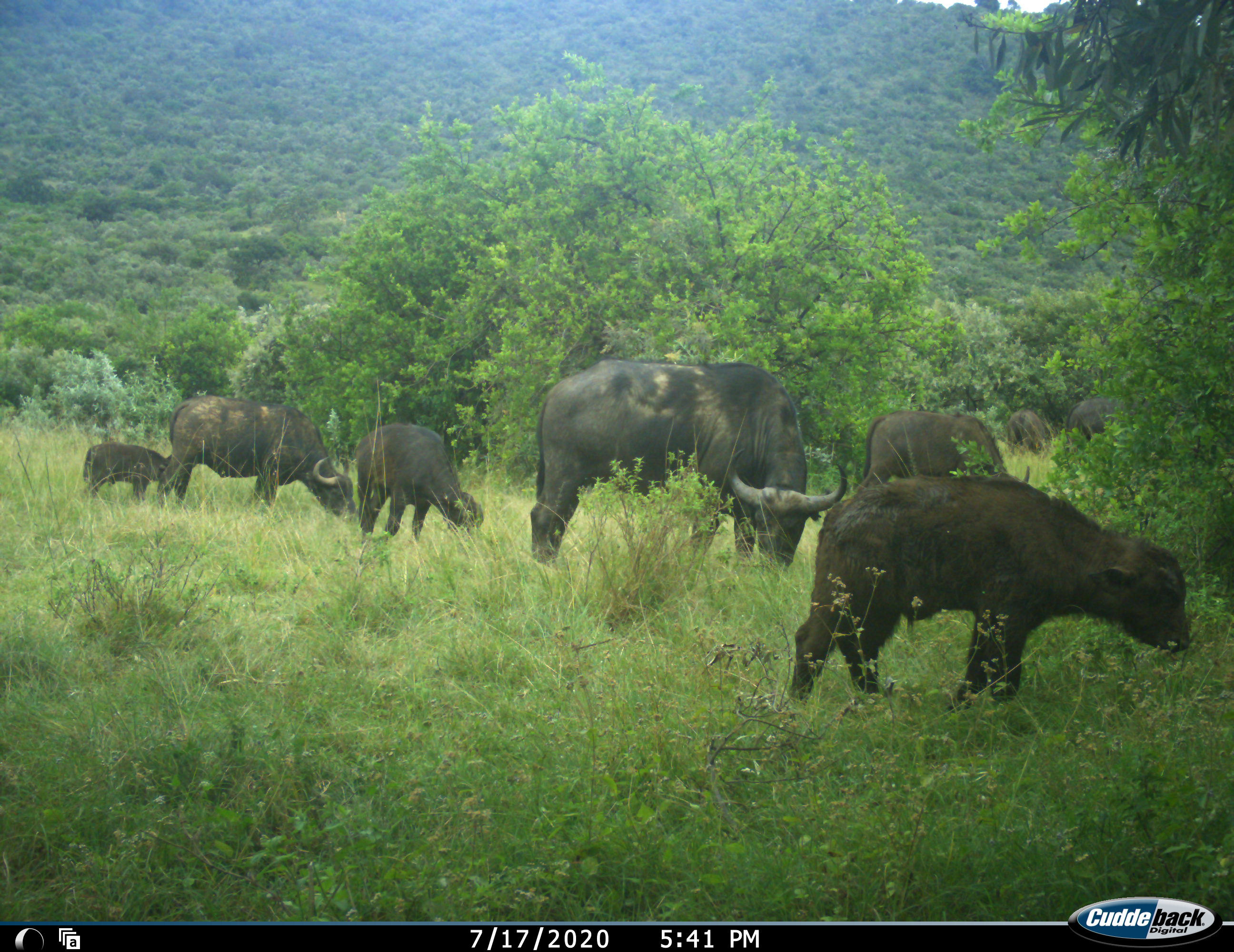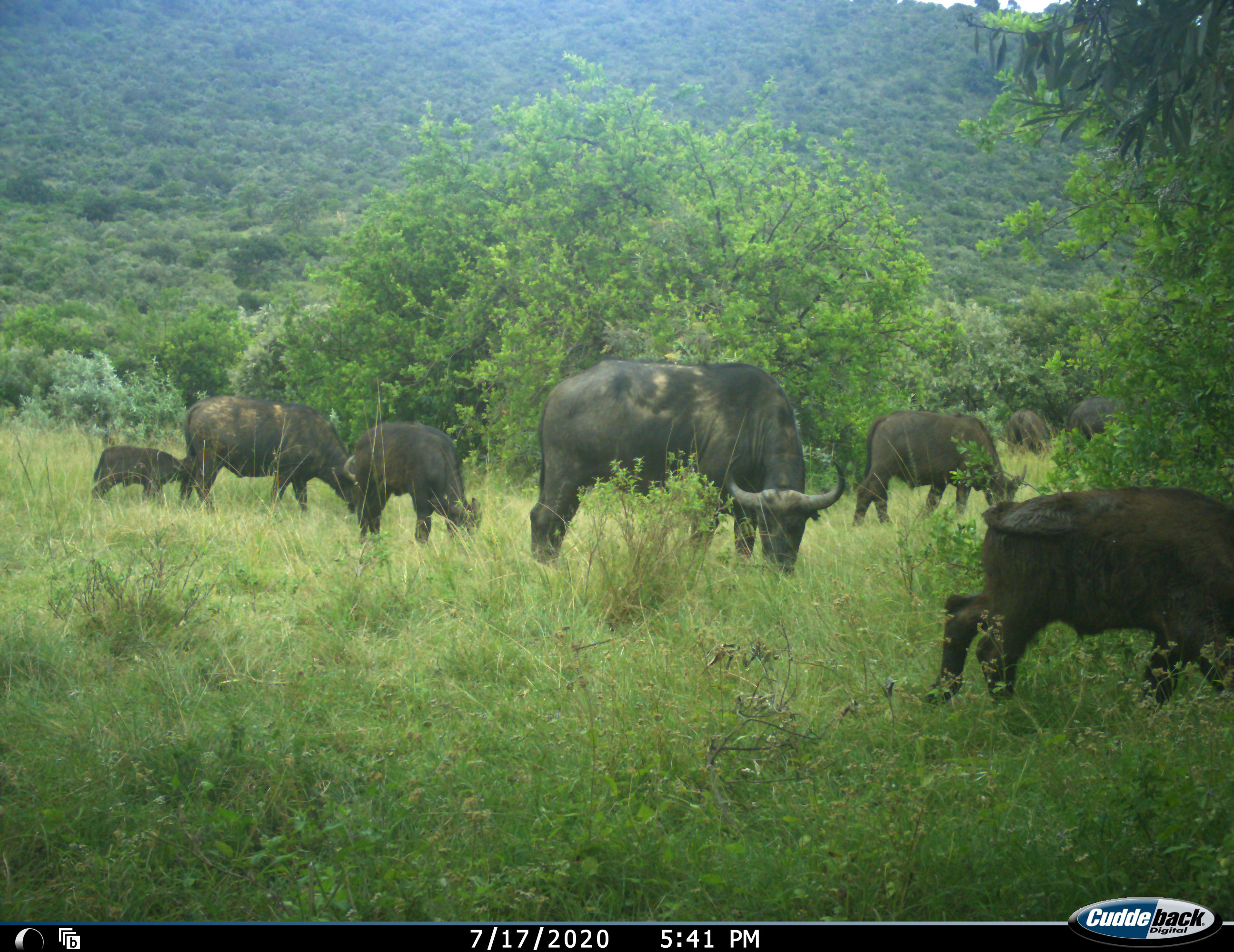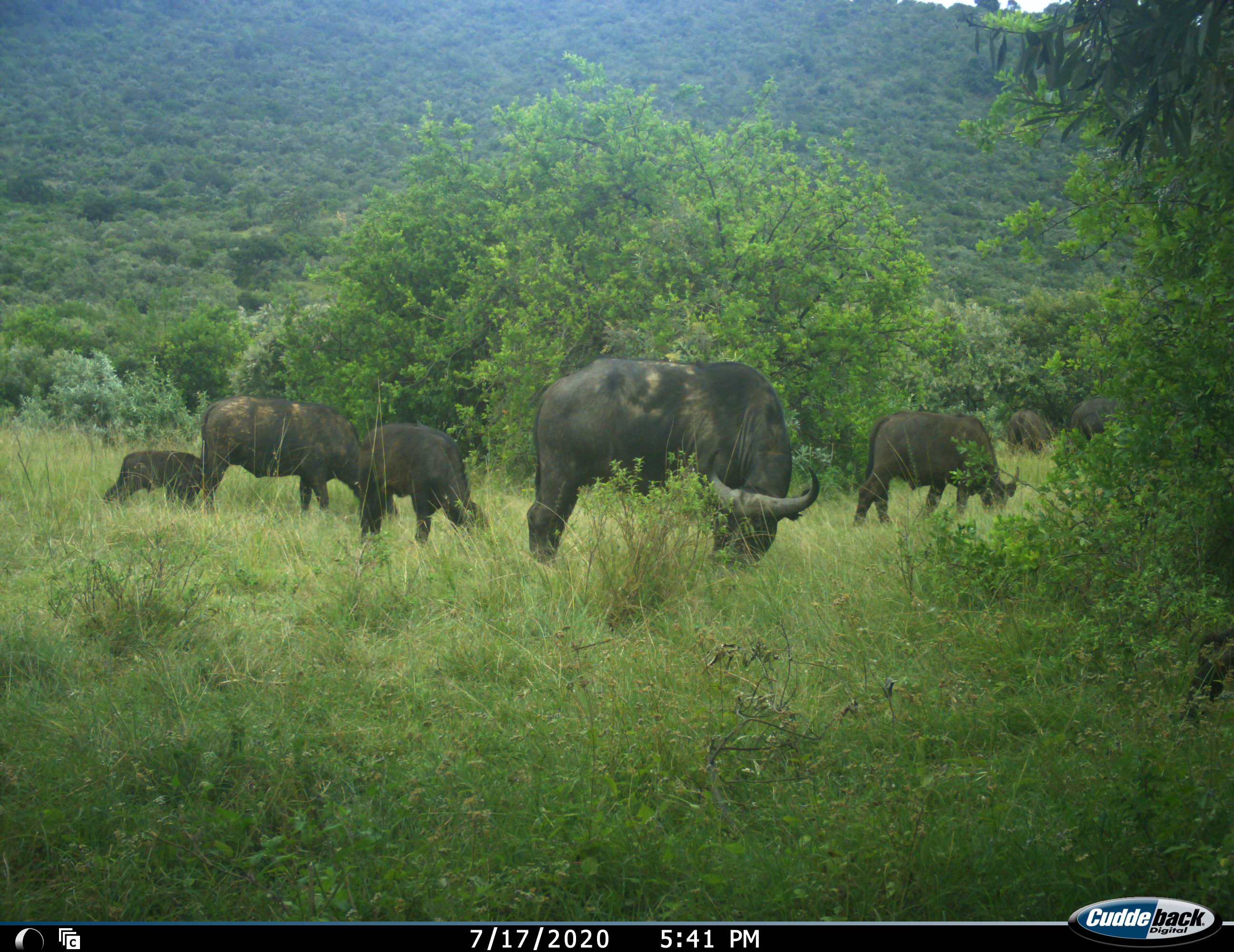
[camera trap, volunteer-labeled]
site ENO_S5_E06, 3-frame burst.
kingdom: Animalia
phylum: Chordata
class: Mammalia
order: Artiodactyla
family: Bovidae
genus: Syncerus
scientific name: Syncerus caffer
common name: african buffalo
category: buffalo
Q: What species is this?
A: Buffalo (african buffalo) (Syncerus caffer).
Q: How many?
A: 8.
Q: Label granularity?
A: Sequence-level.